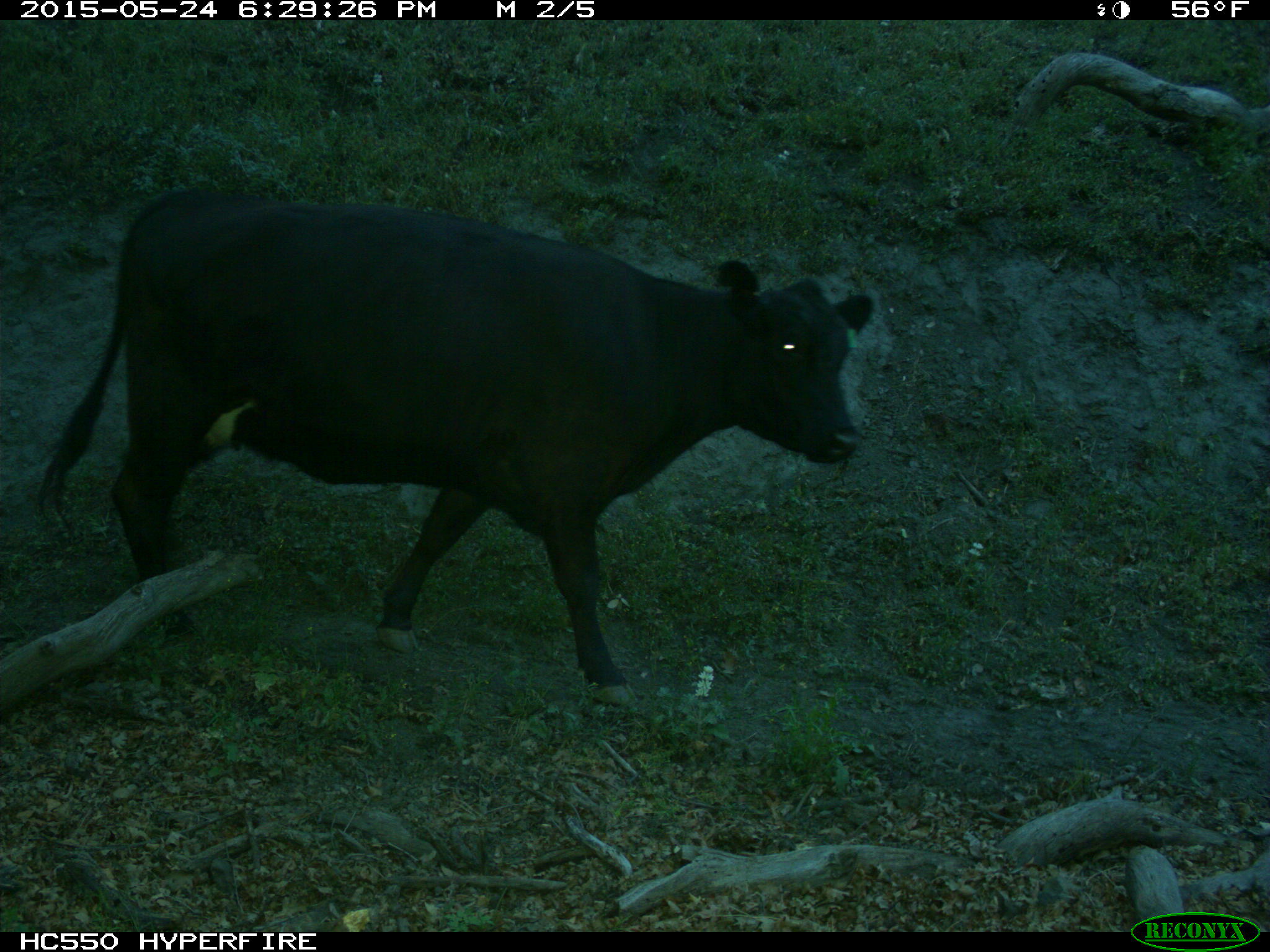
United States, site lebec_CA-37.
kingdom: Animalia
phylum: Chordata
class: Mammalia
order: Artiodactyla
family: Bovidae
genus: Bos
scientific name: Bos taurus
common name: domestic cow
Bos taurus (domestic cow).